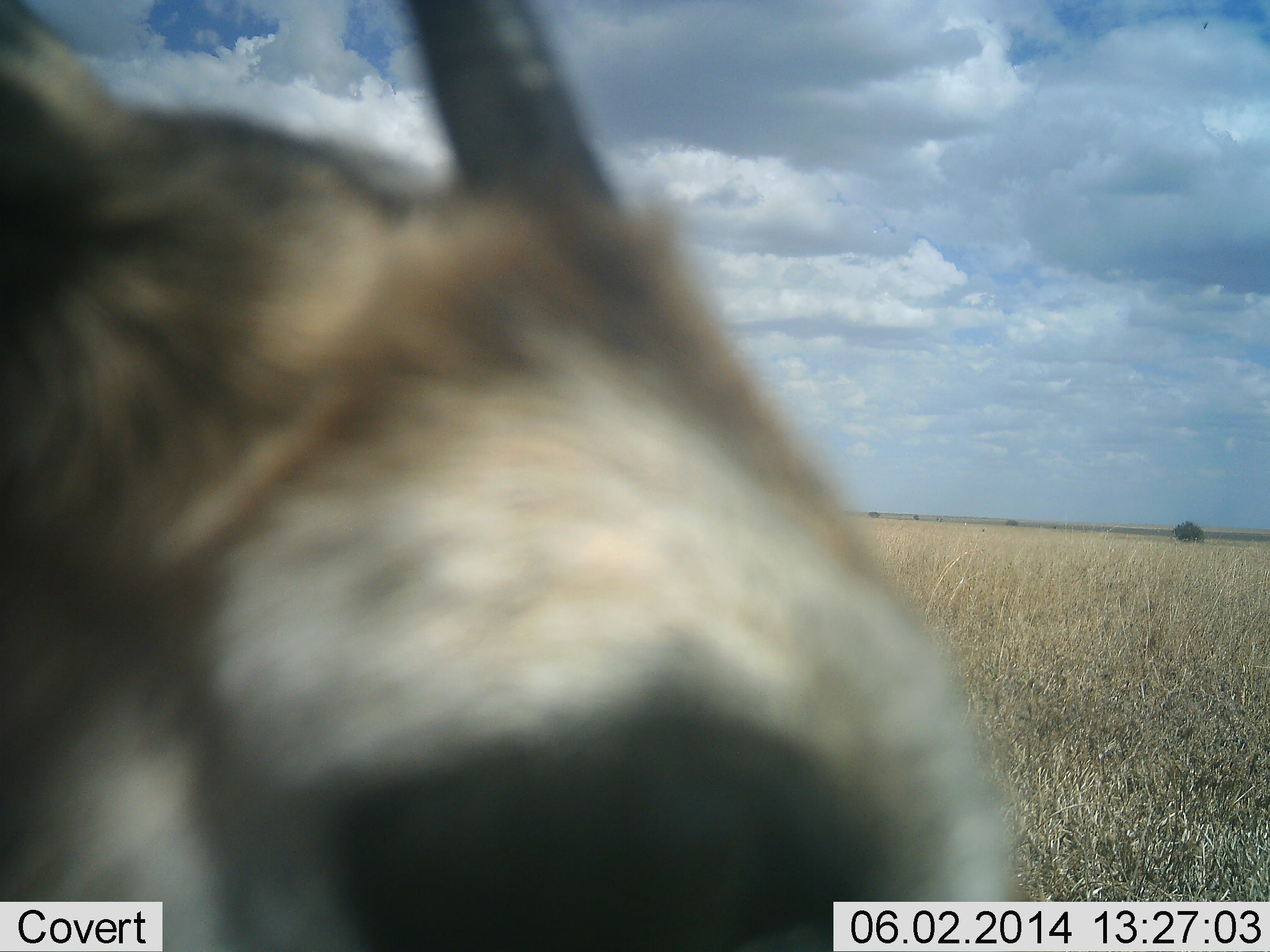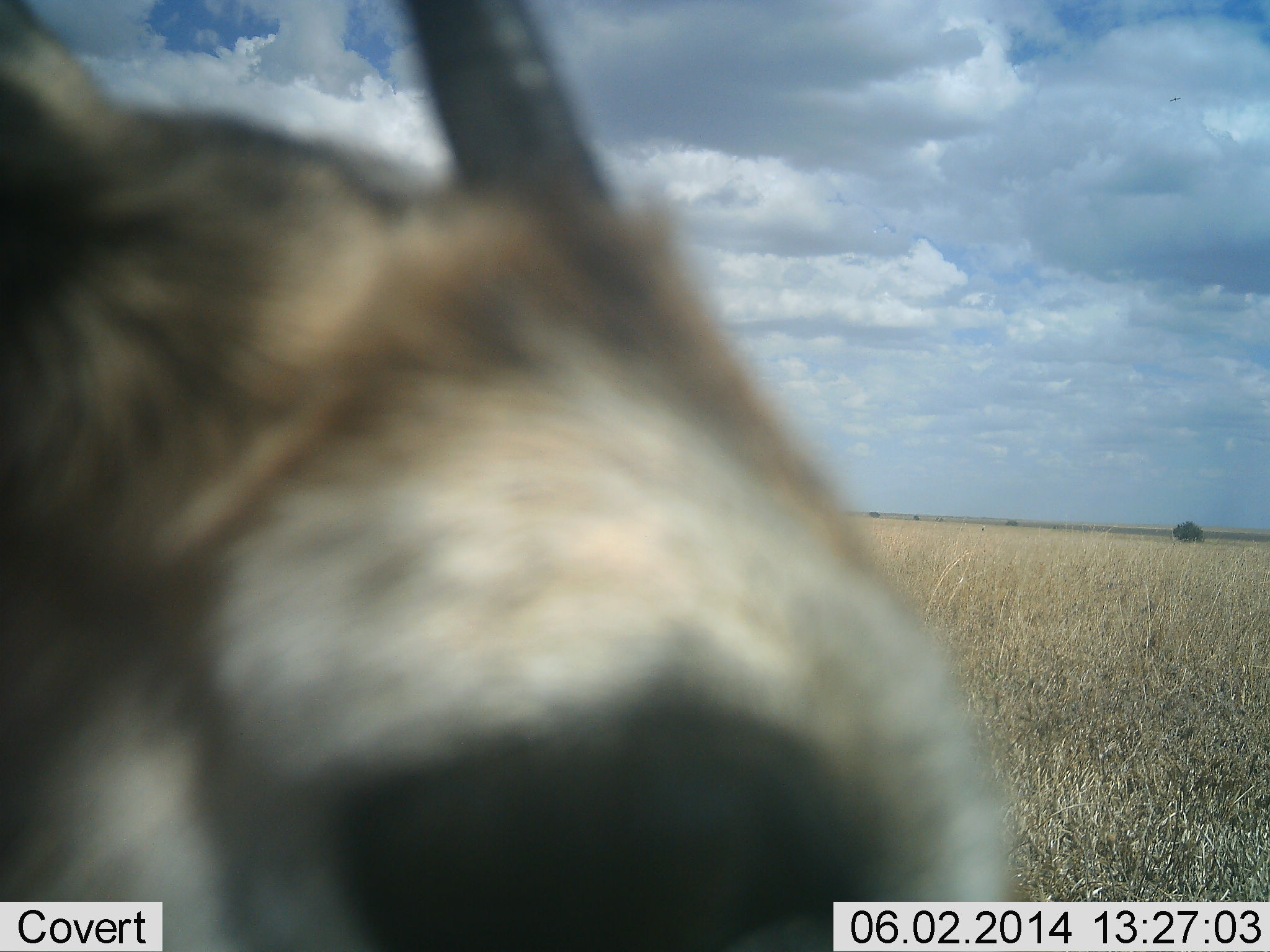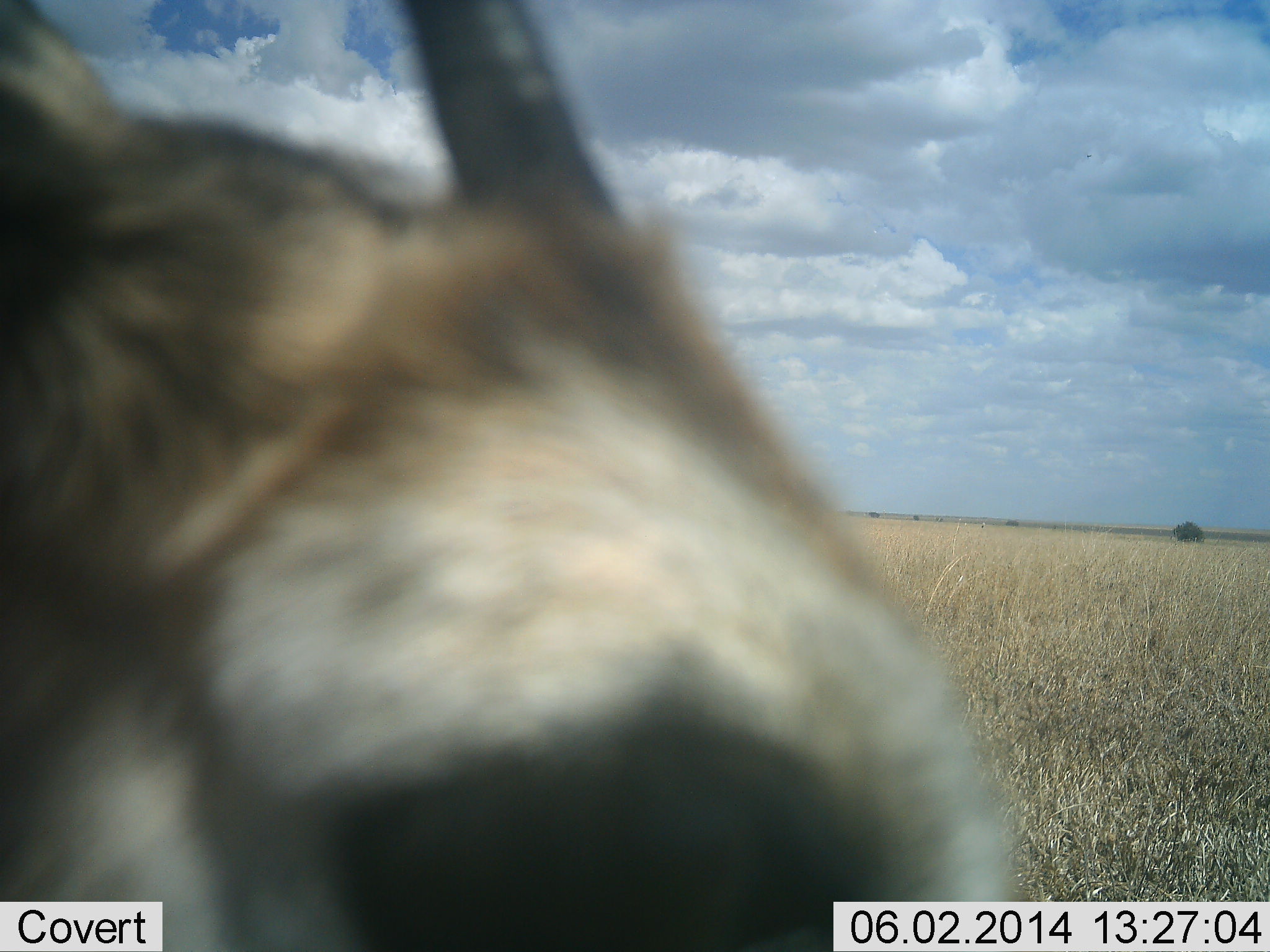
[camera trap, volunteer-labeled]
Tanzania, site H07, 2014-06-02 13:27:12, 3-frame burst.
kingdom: Animalia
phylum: Chordata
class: Mammalia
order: Artiodactyla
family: Bovidae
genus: Eudorcas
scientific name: Eudorcas thomsonii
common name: thomson's gazelle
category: gazellethomsons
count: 1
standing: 91%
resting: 9%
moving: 0%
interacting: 0%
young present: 0%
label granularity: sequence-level